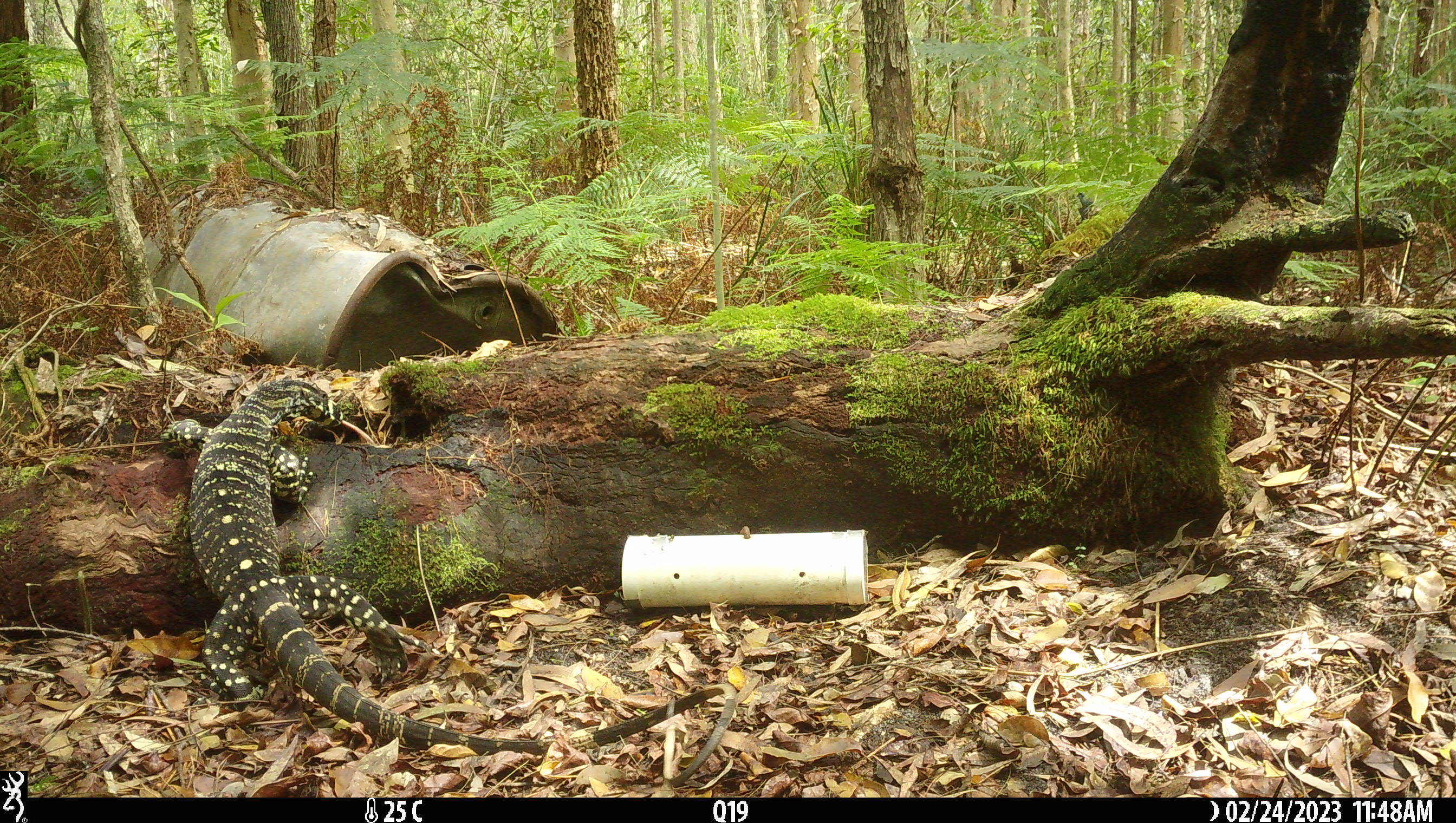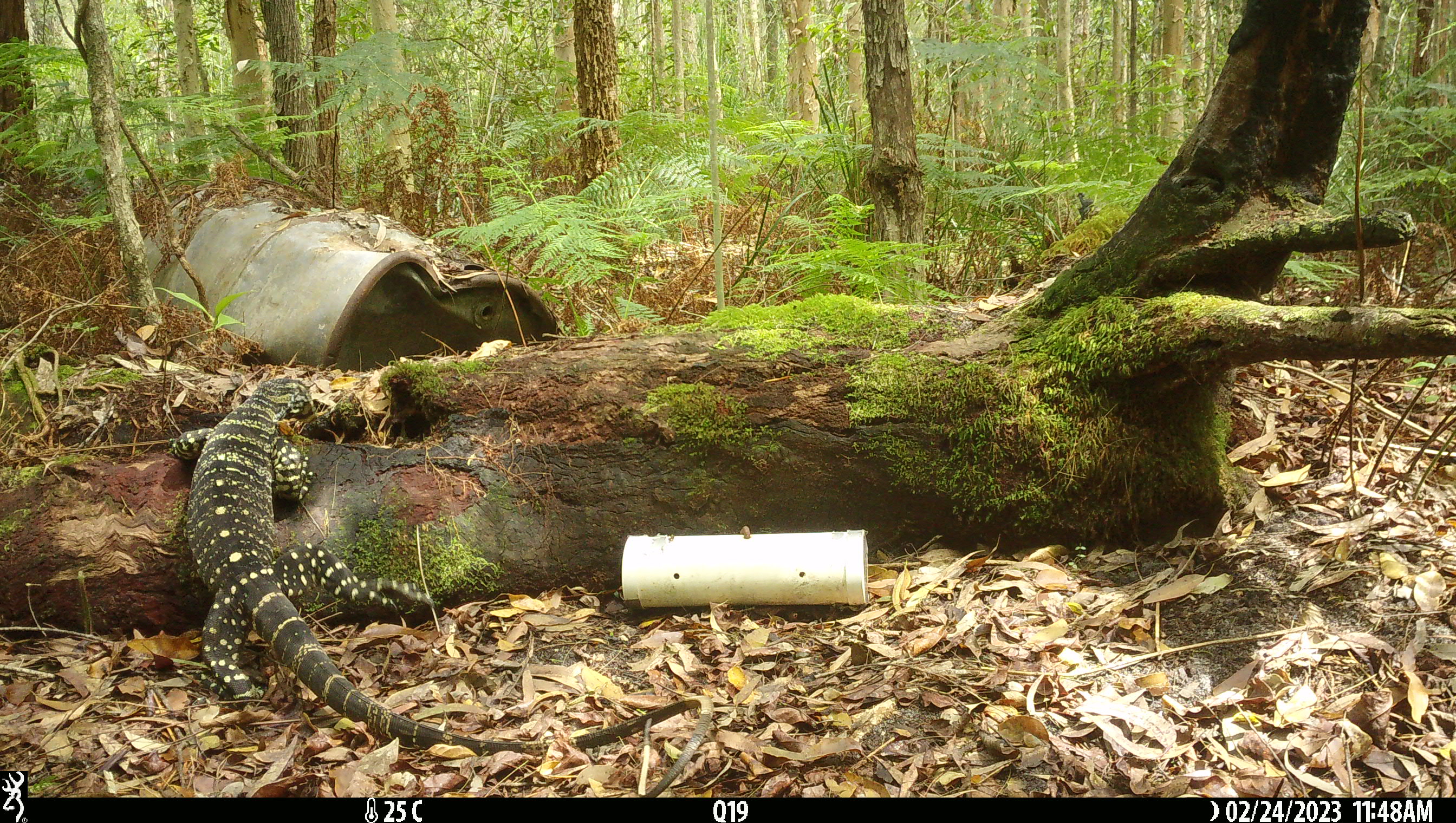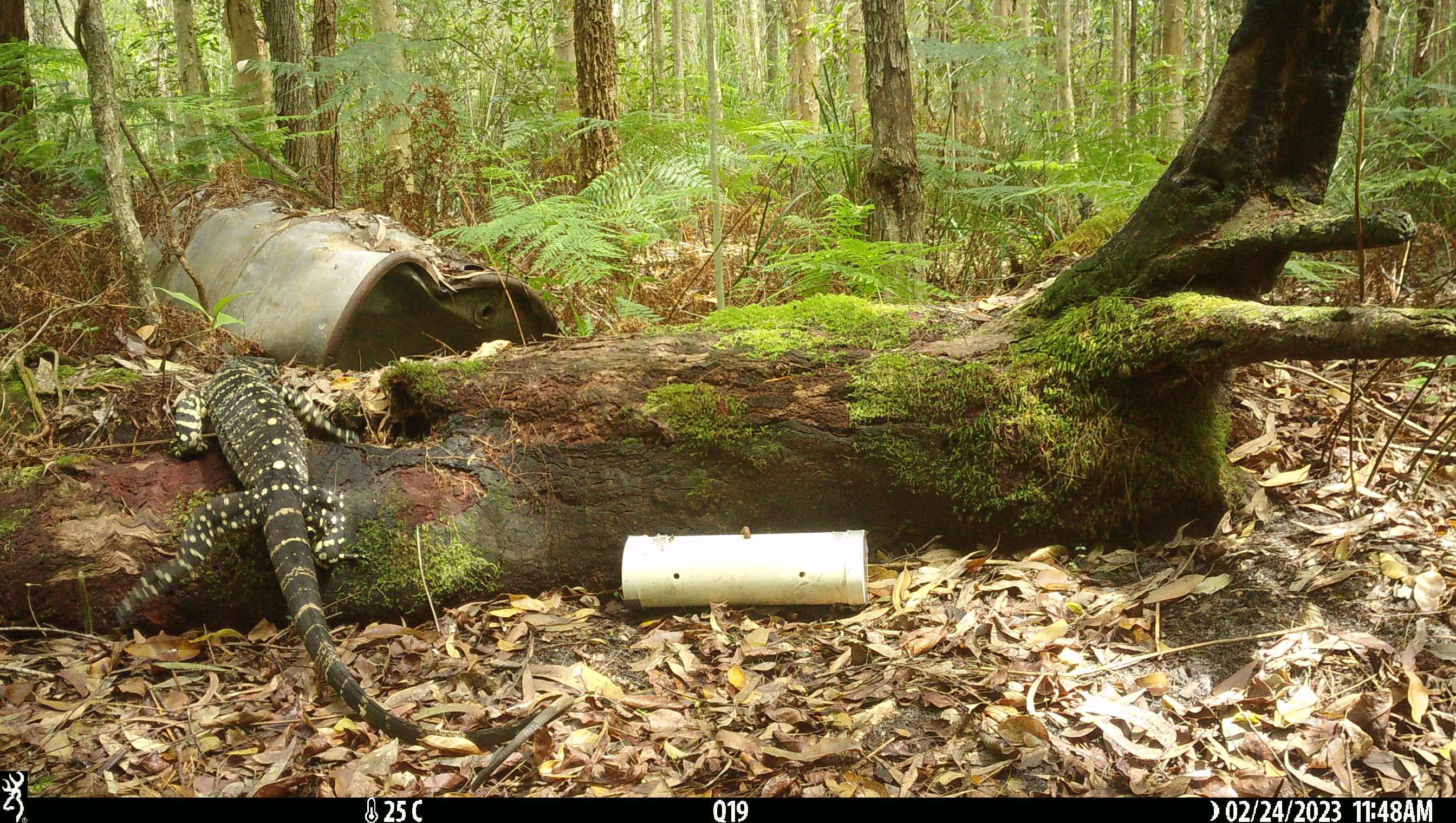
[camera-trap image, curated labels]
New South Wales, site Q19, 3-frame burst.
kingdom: Animalia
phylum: Chordata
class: Reptilia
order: Squamata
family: Varanidae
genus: Varanus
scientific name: Varanus varius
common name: lace monitor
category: goanna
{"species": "goanna (lace monitor) (Varanus varius)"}